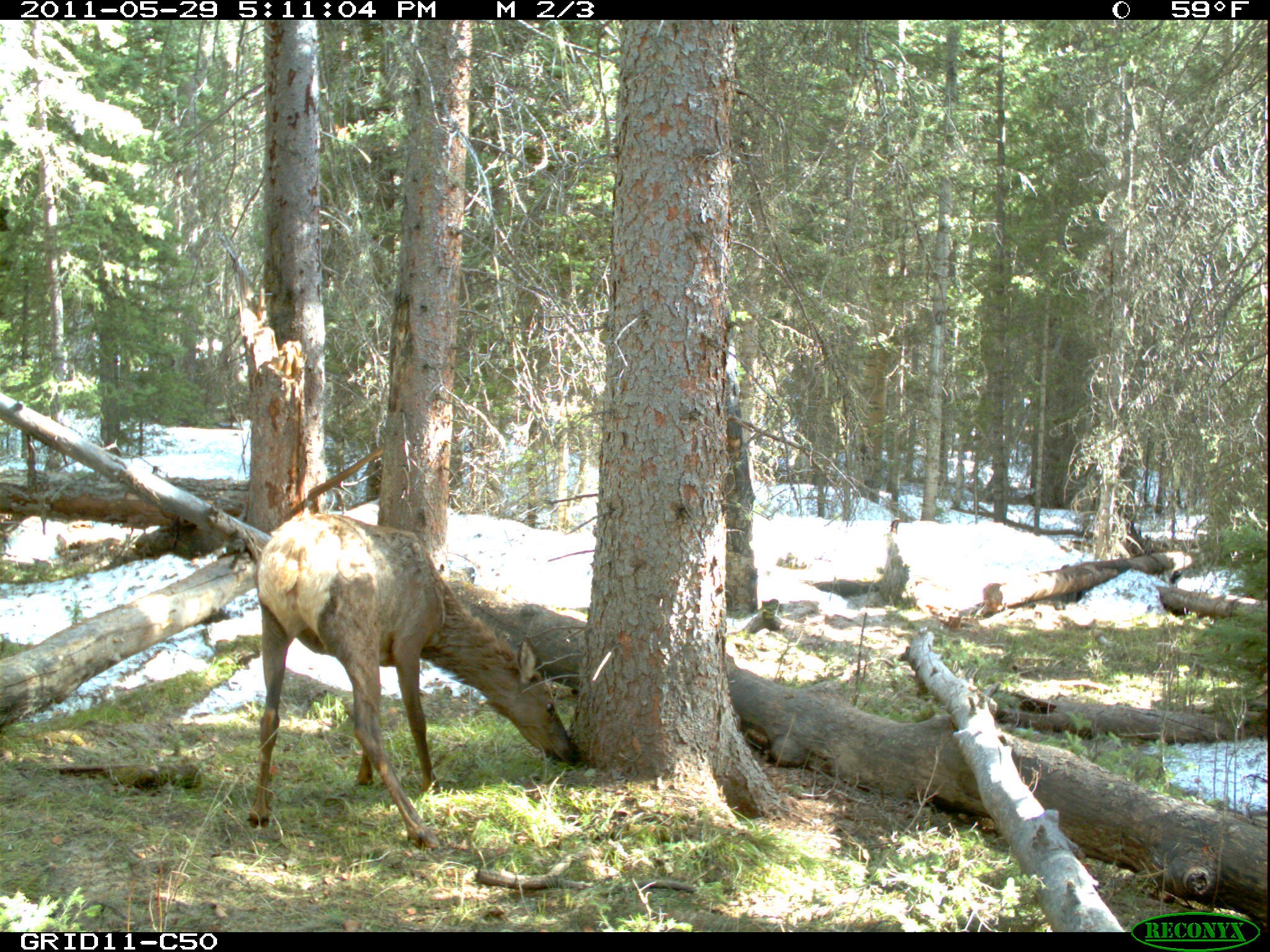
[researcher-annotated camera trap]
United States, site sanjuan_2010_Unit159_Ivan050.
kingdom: Animalia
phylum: Chordata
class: Mammalia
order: Artiodactyla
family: Cervidae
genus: Cervus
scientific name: Cervus elaphus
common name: red deer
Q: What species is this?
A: Cervus elaphus (red deer).